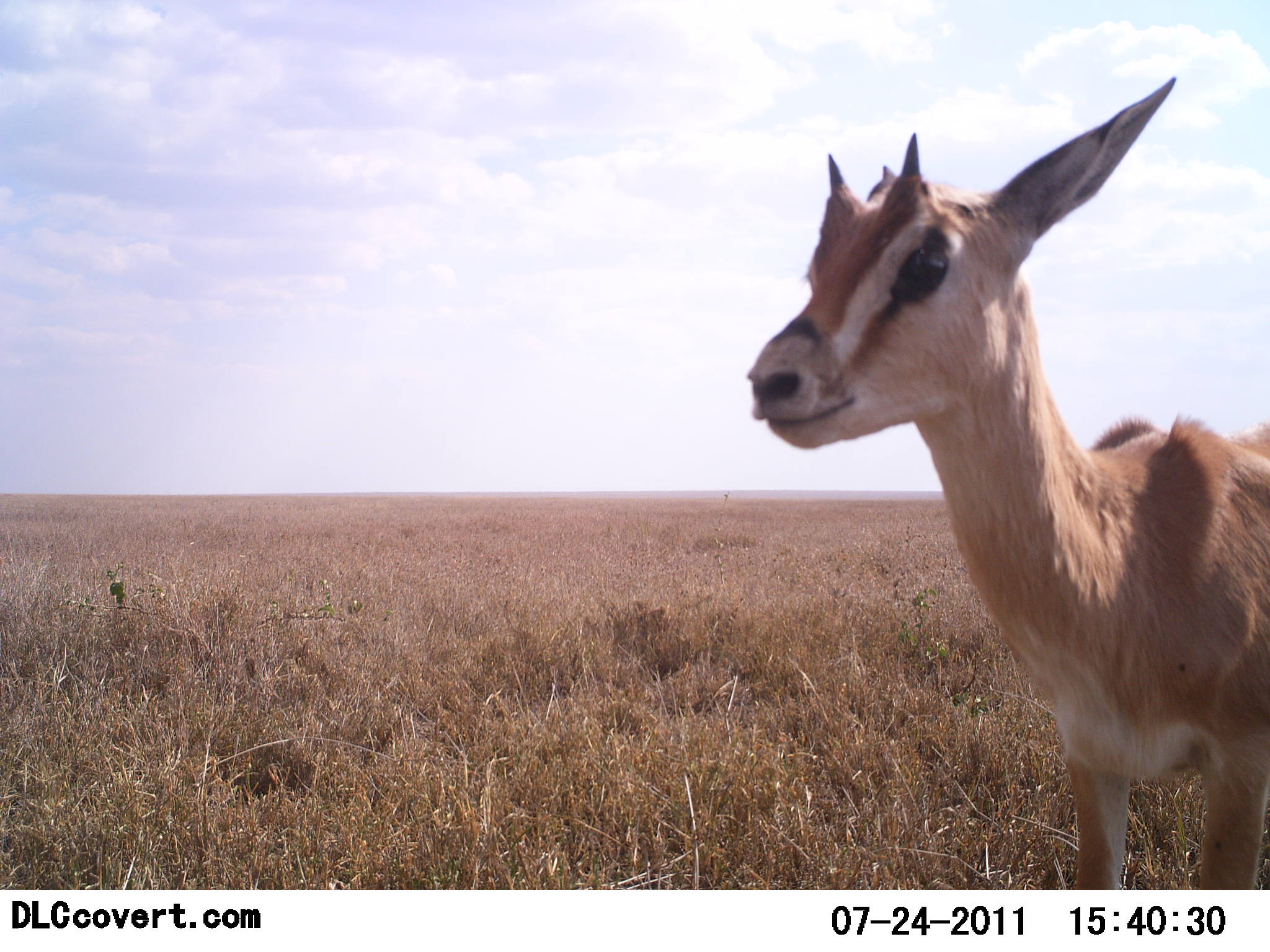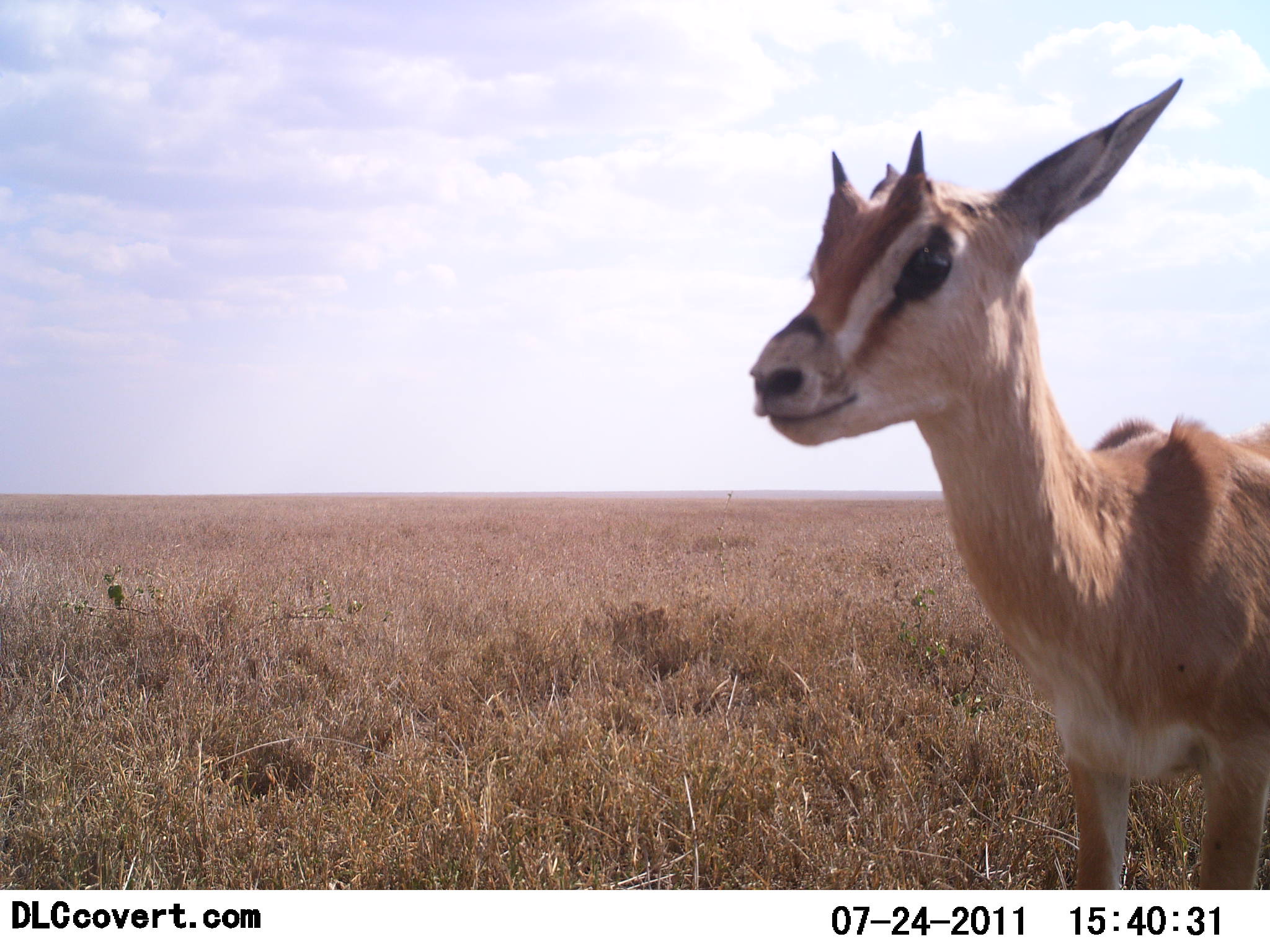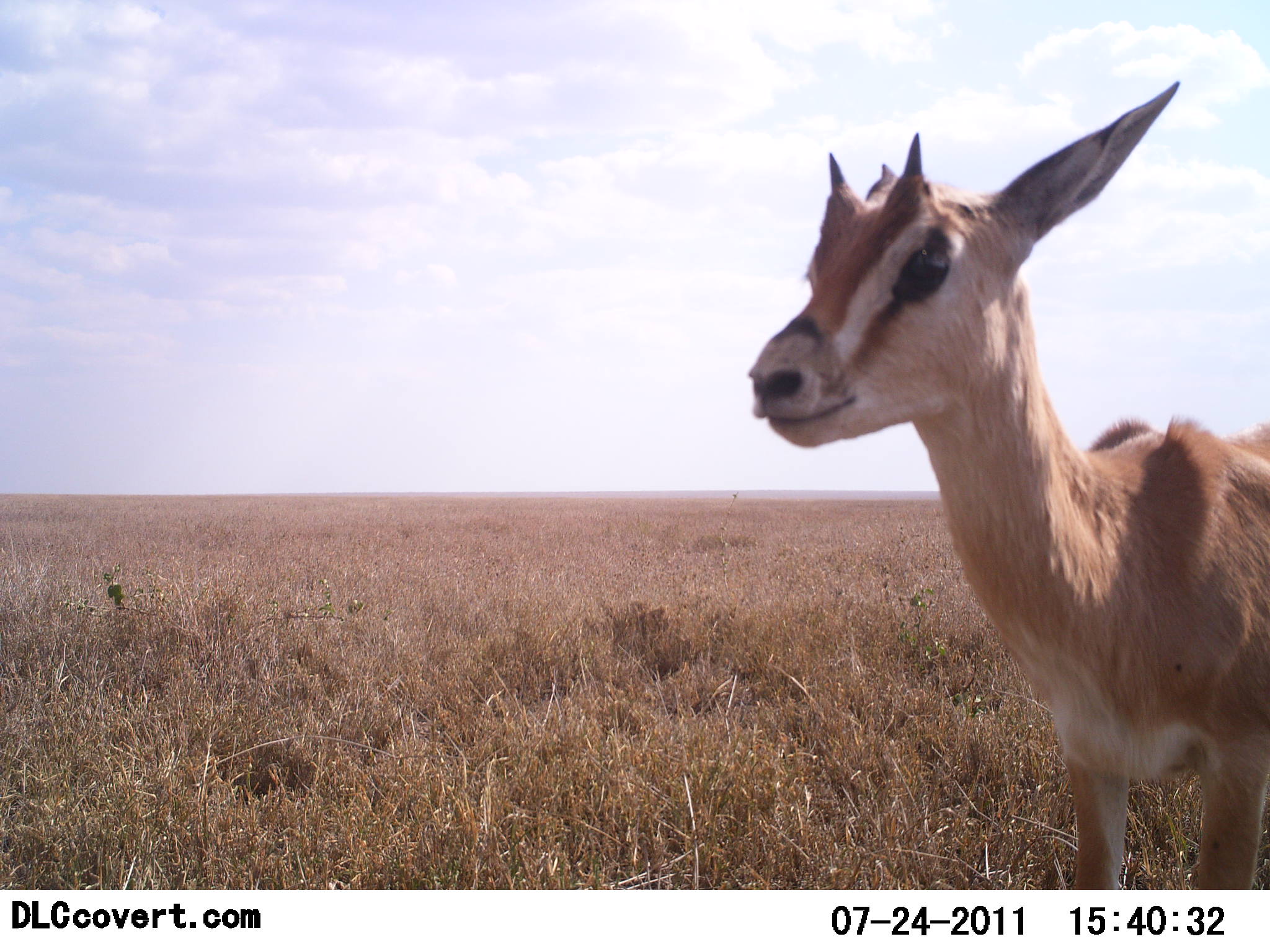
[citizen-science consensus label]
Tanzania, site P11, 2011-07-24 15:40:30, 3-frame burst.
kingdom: Animalia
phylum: Chordata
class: Mammalia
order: Artiodactyla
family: Bovidae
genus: Nanger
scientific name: Nanger granti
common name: grant's gazelle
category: gazellegrants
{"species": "gazellegrants (grant's gazelle) (Nanger granti)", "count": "1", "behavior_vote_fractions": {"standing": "100%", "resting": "0%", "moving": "0%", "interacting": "0%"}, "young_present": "7%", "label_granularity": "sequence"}